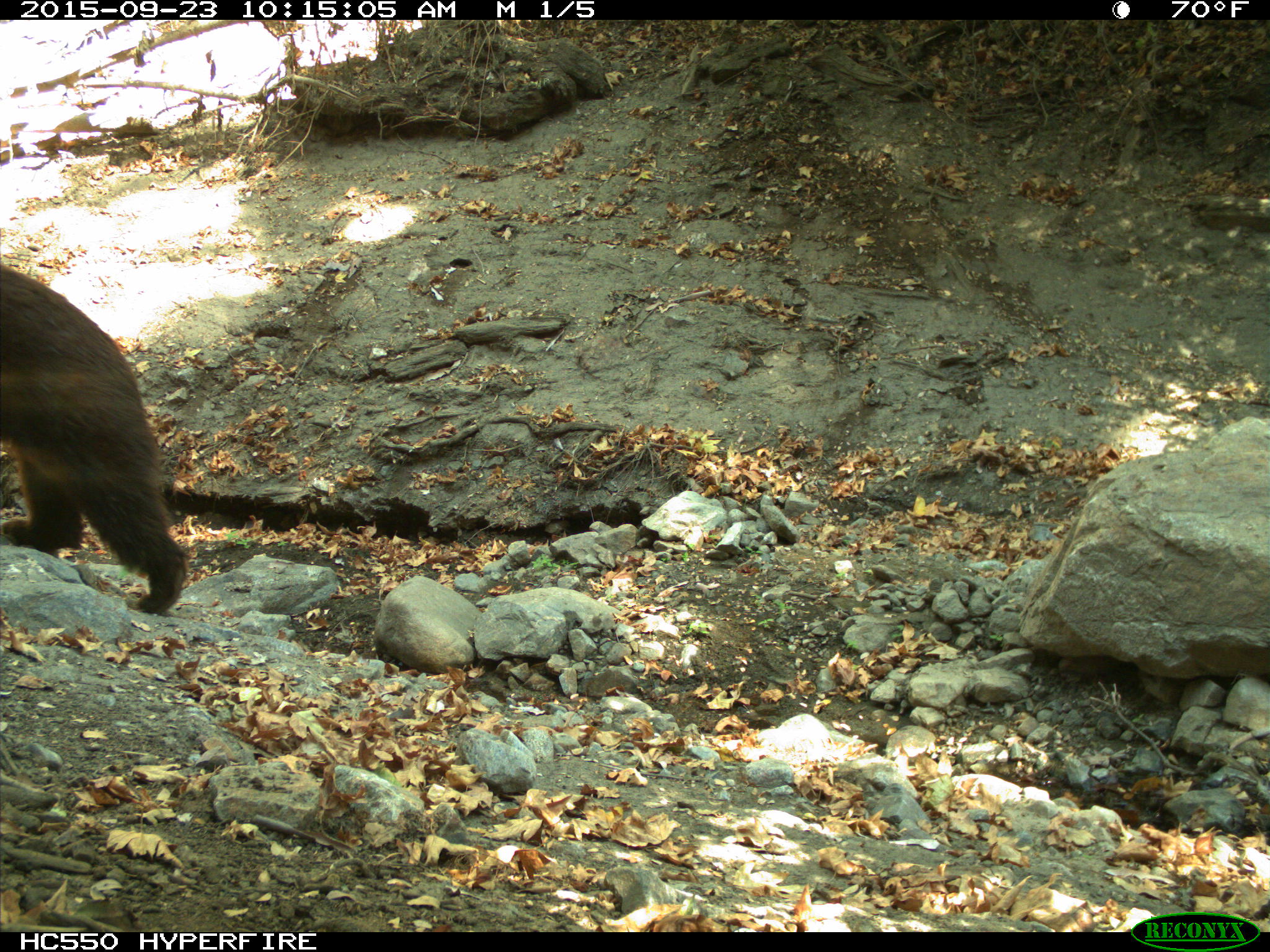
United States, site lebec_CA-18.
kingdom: Animalia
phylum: Chordata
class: Mammalia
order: Carnivora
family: Ursidae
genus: Ursus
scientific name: Ursus americanus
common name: american black bear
Ursus americanus (american black bear).